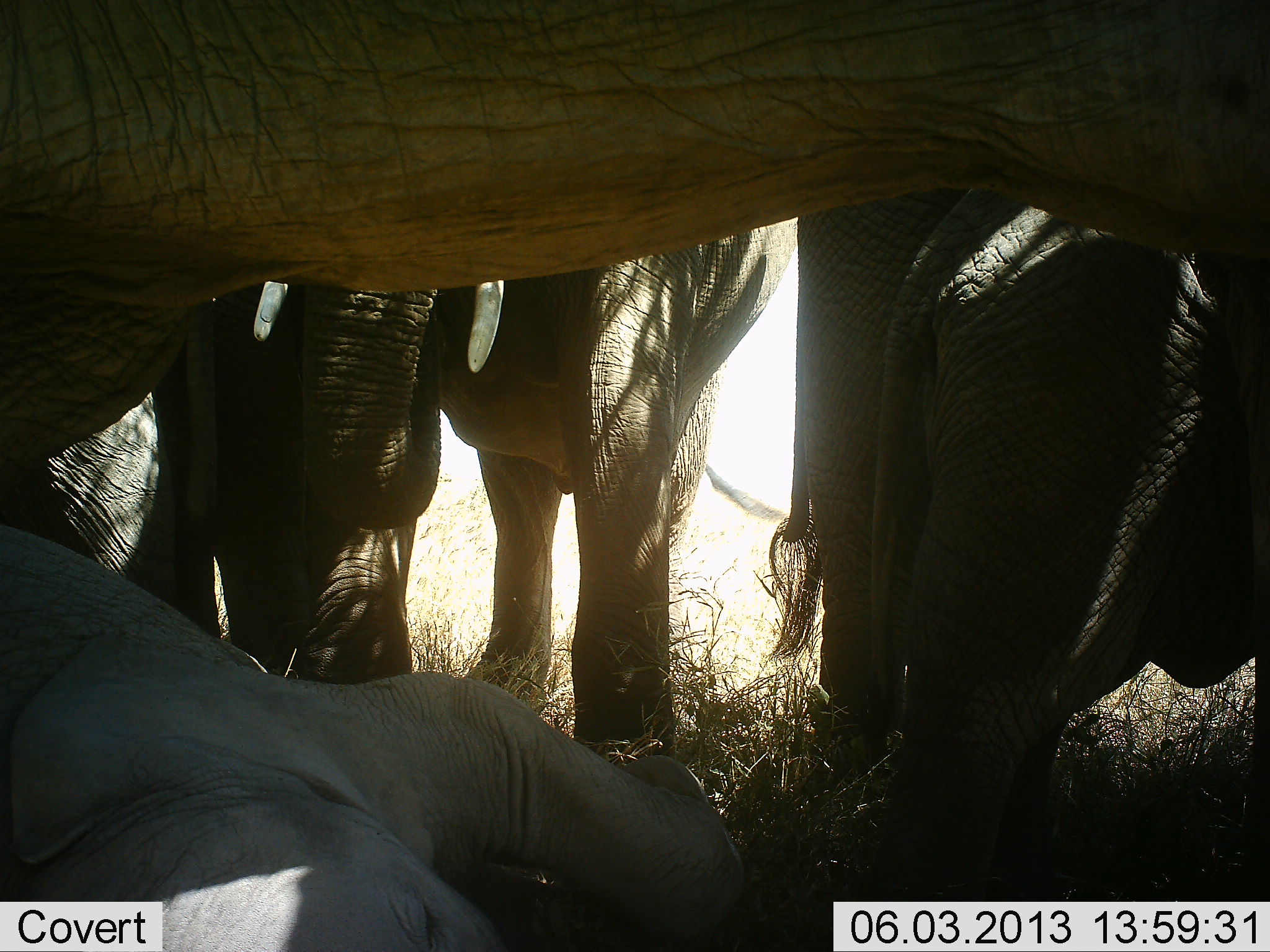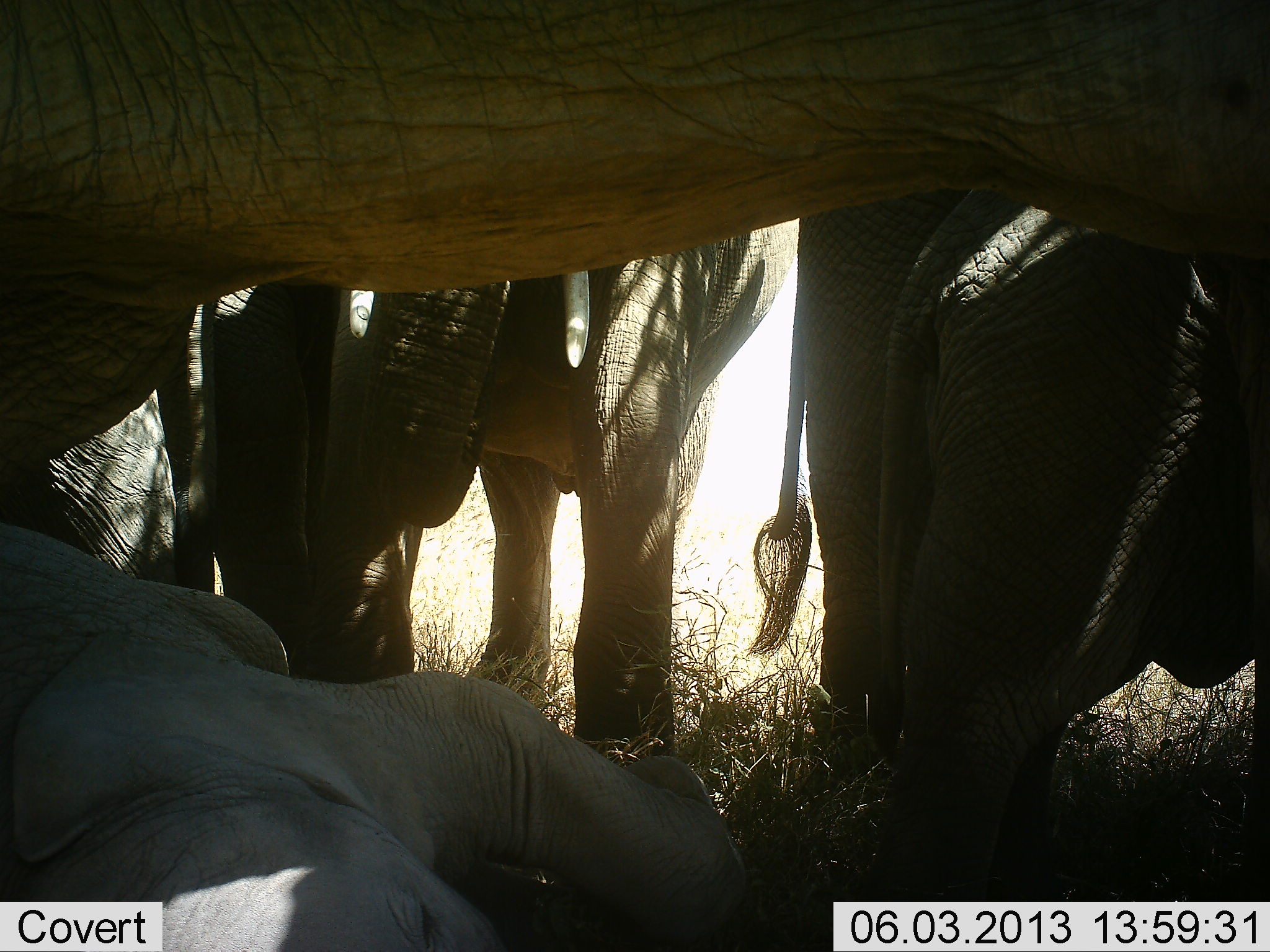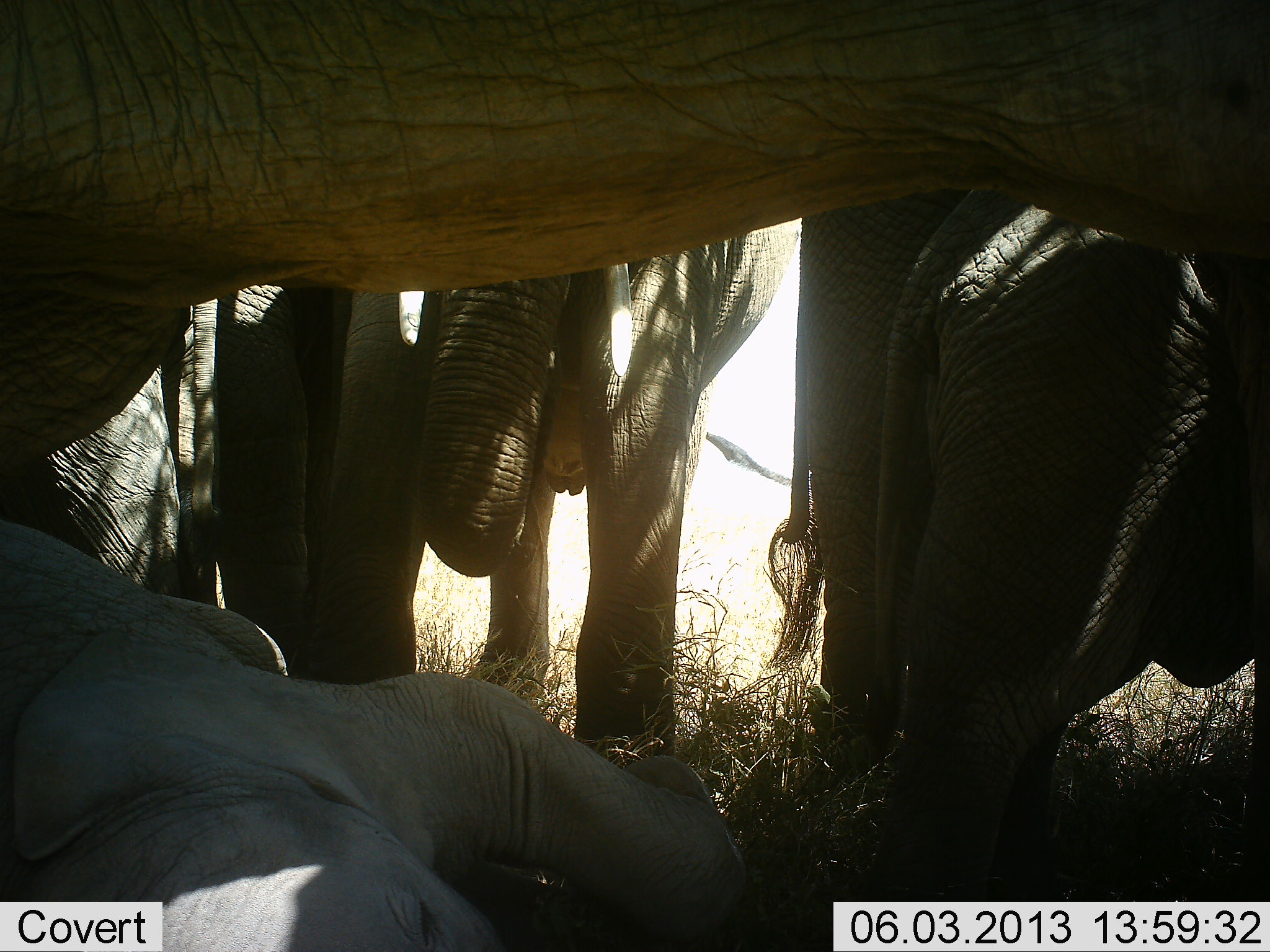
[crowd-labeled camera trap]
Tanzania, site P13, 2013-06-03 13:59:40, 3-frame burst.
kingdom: Animalia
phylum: Chordata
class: Mammalia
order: Proboscidea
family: Elephantidae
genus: Loxodonta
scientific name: Loxodonta africana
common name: african bush elephant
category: elephant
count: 5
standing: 80%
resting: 100%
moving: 0%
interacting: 10%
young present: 60%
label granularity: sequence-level